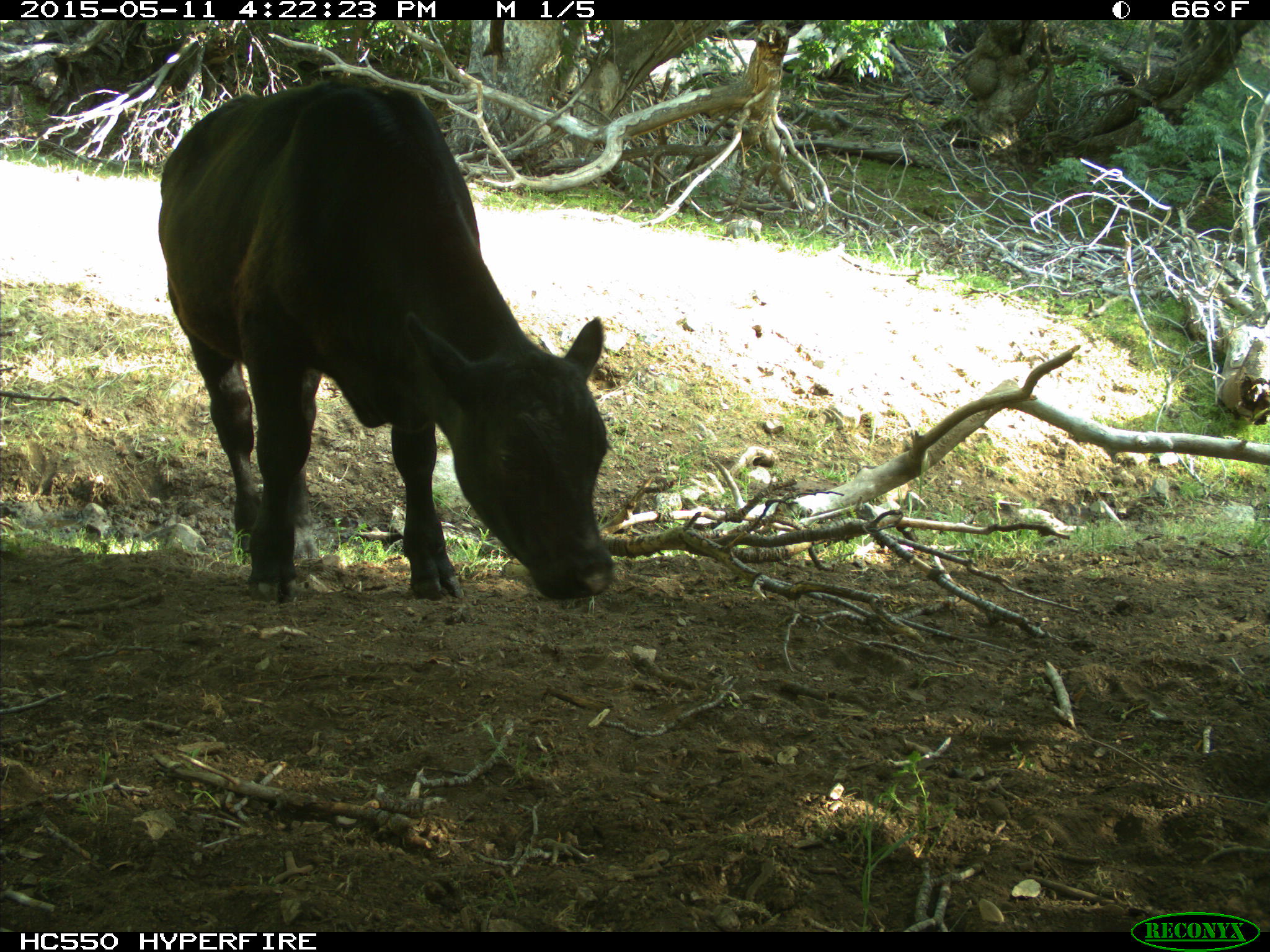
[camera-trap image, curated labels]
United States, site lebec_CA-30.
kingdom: Animalia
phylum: Chordata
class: Mammalia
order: Artiodactyla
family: Bovidae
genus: Bos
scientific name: Bos taurus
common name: domestic cow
Bos taurus (domestic cow).